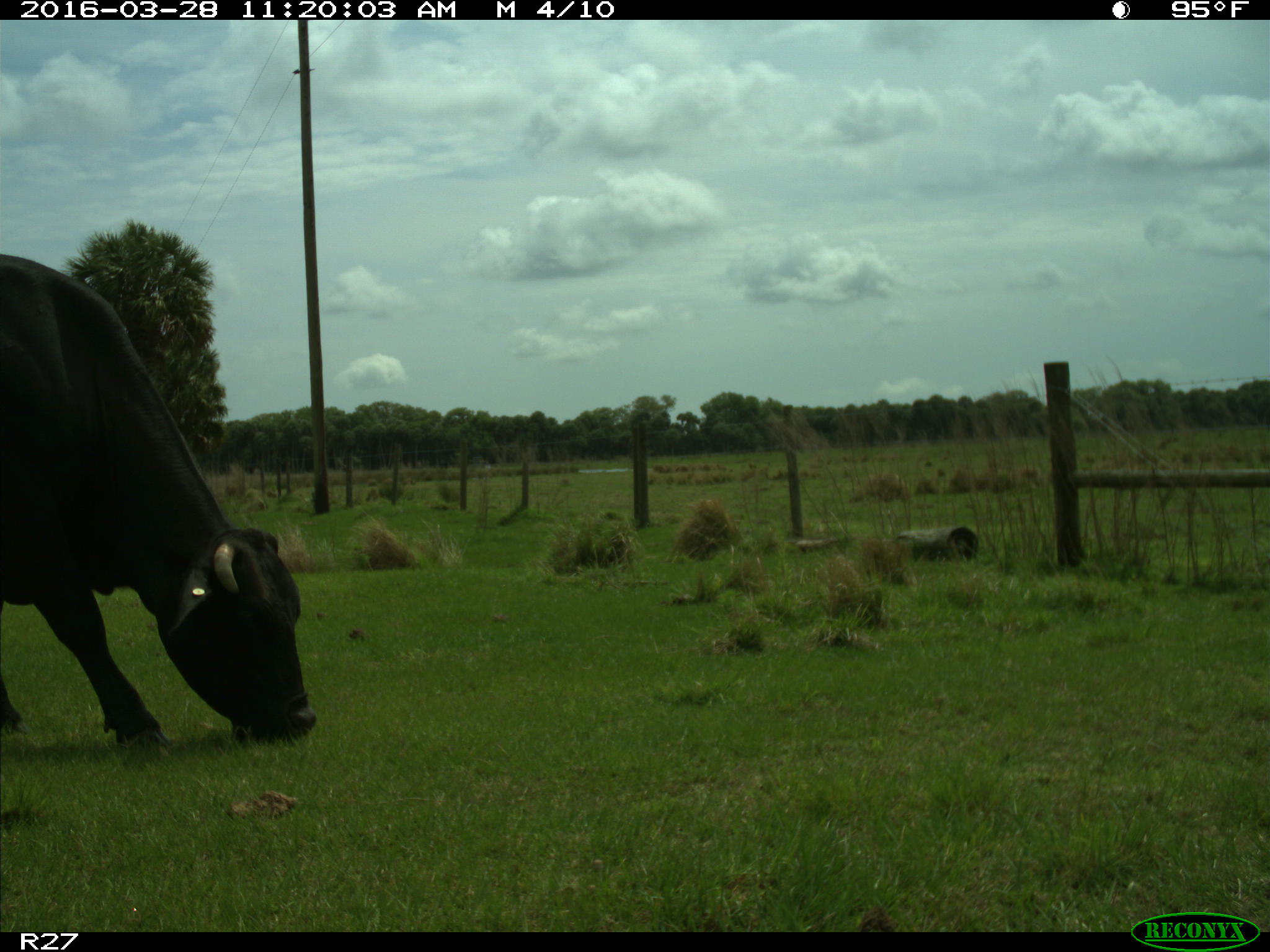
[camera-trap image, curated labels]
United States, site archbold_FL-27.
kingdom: Animalia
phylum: Chordata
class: Mammalia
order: Artiodactyla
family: Bovidae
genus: Bos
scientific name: Bos taurus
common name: domestic cow